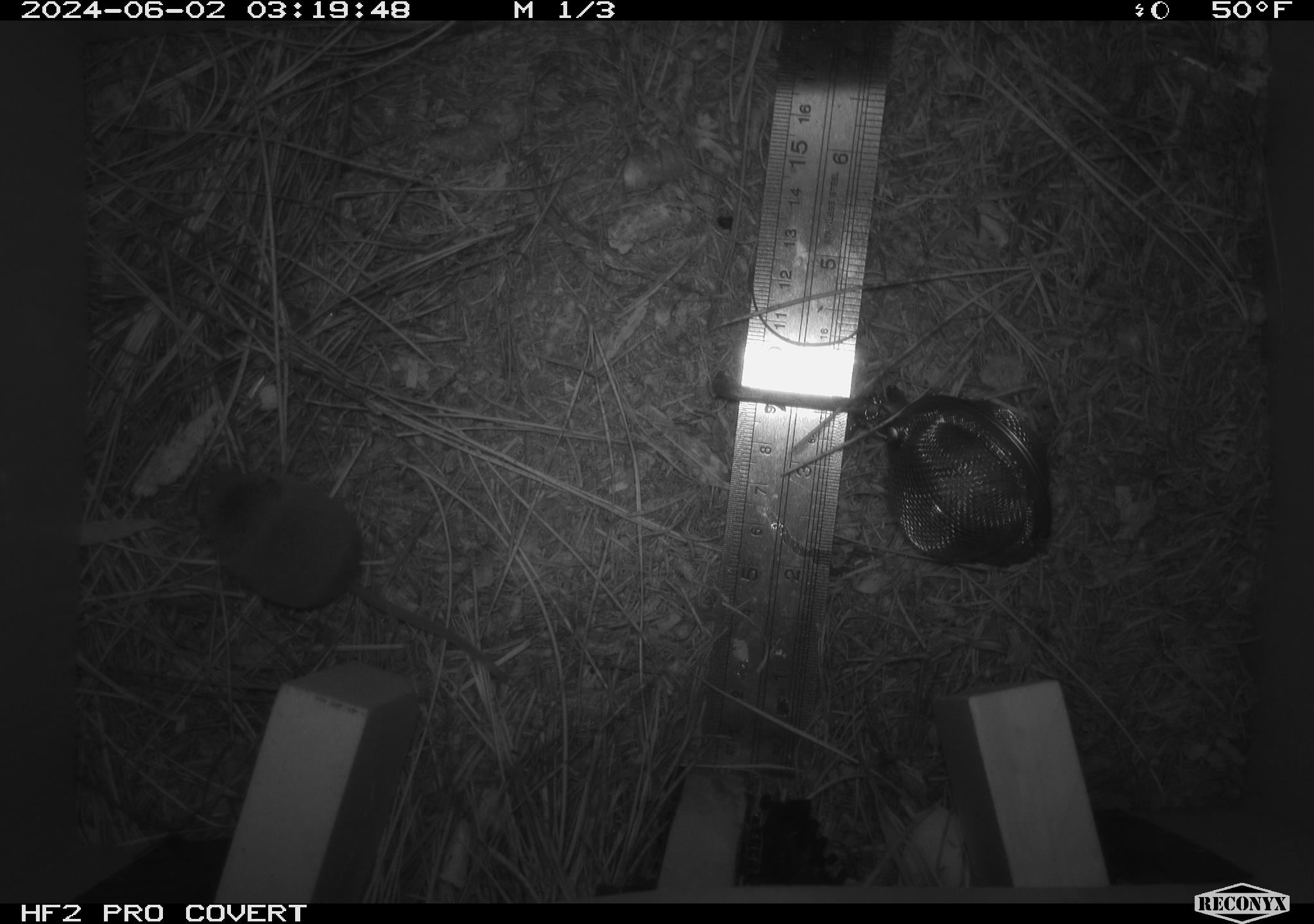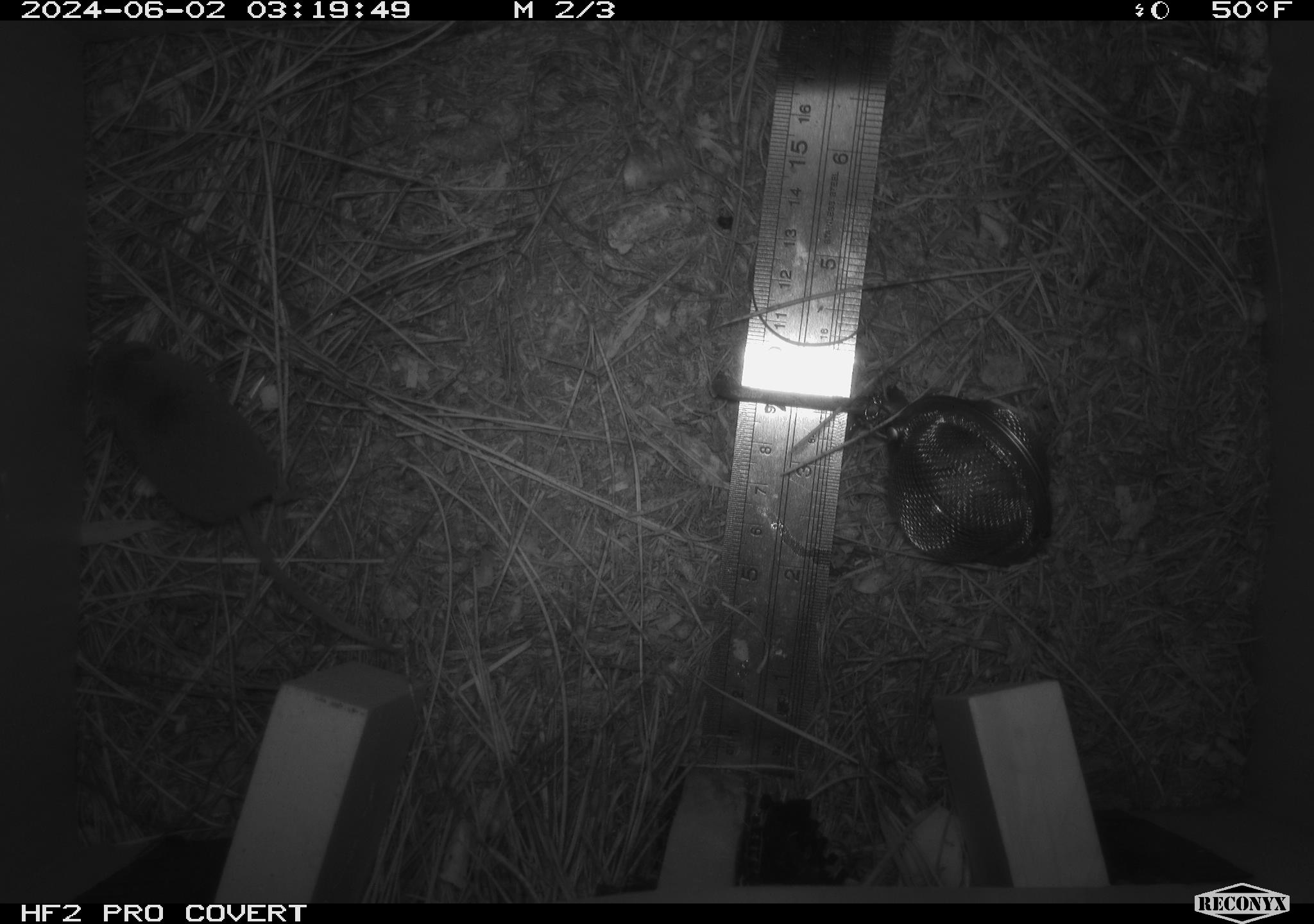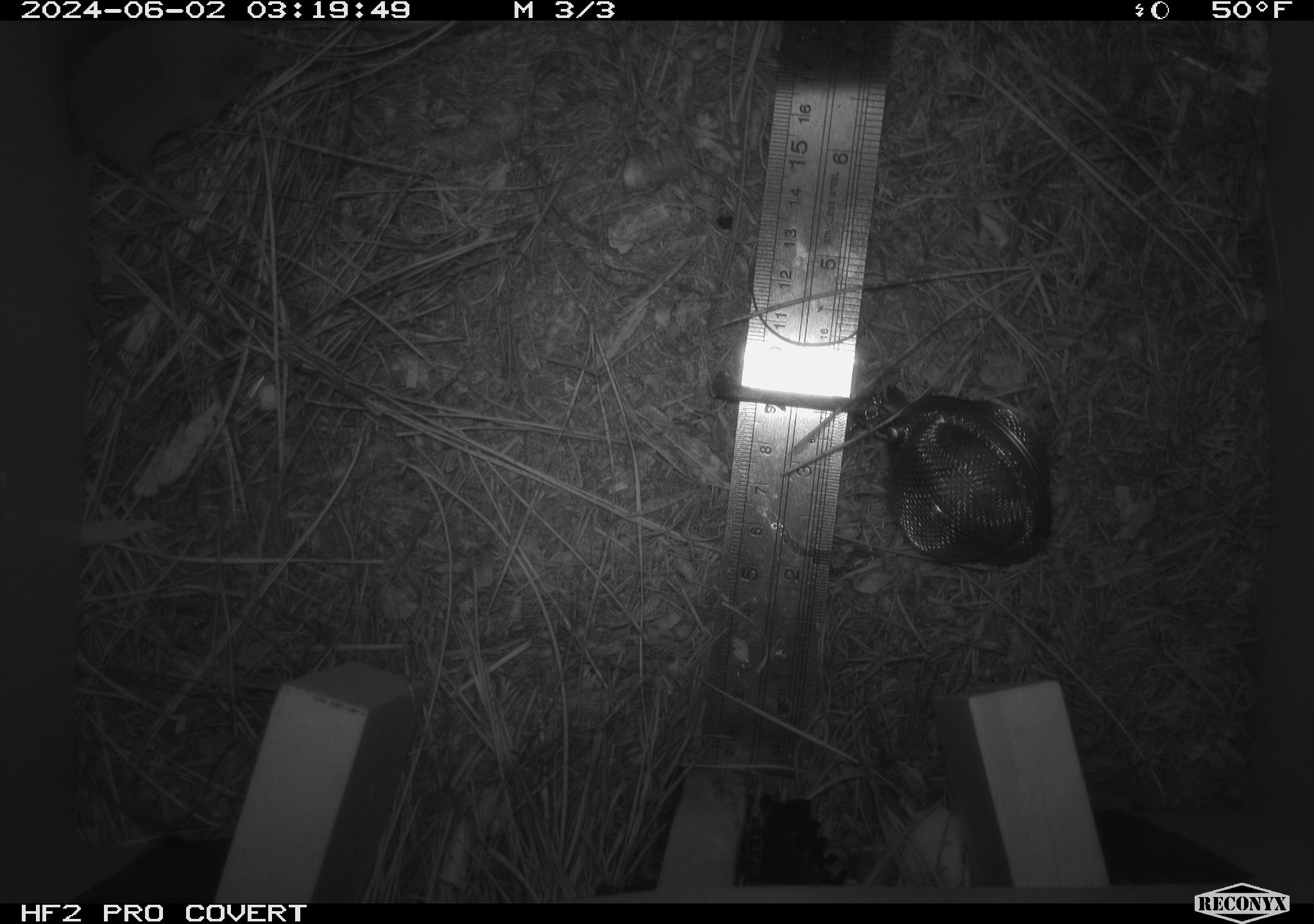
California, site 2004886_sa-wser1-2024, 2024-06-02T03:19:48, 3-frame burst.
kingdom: Animalia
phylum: Chordata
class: Mammalia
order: Eulipotyphla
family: Soricidae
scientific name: Soricidae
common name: shrews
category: soricidae family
Soricidae family (shrews) (Soricidae).